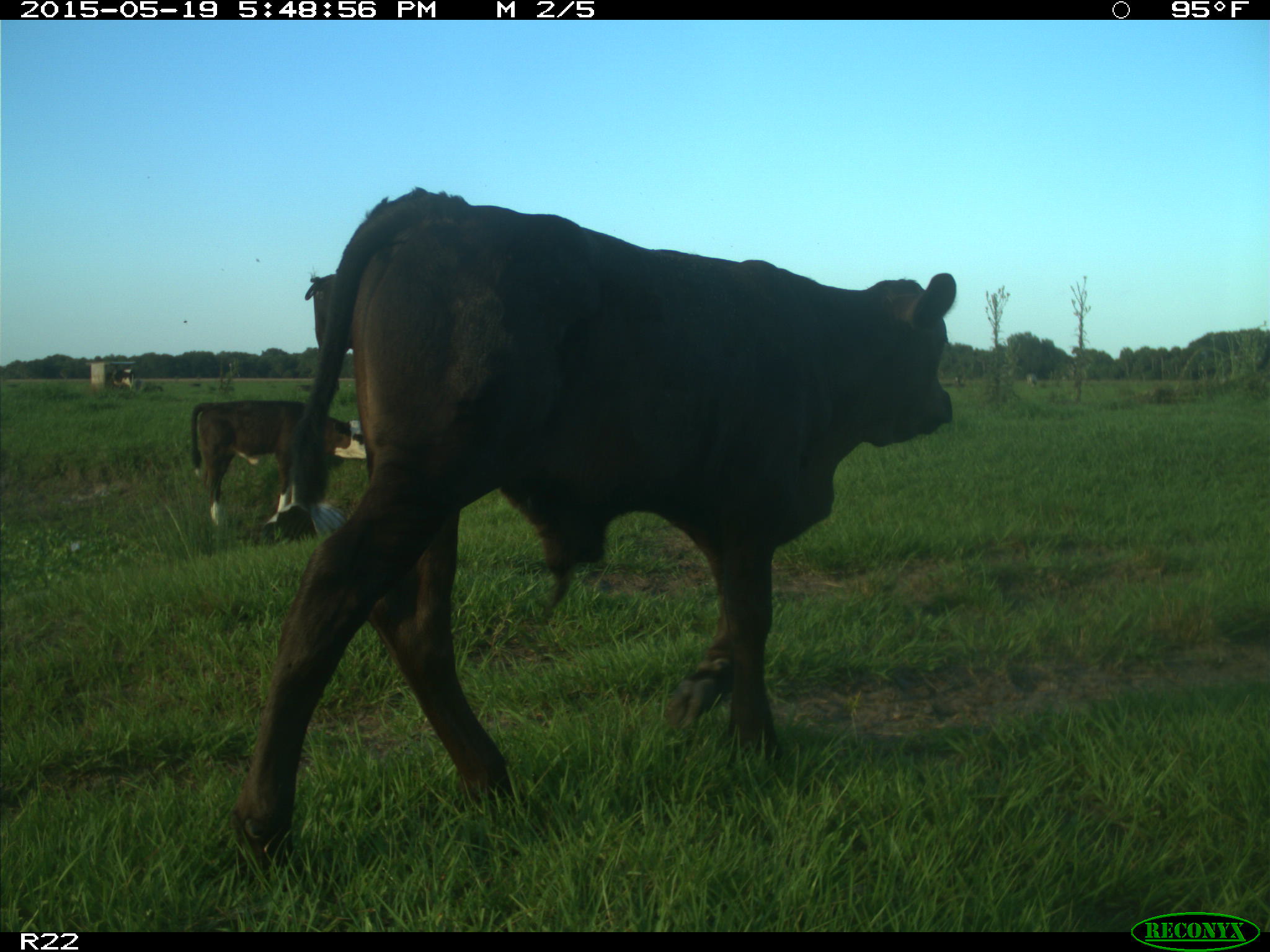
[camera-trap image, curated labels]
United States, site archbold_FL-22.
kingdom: Animalia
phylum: Chordata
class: Mammalia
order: Artiodactyla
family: Bovidae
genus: Bos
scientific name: Bos taurus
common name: domestic cow